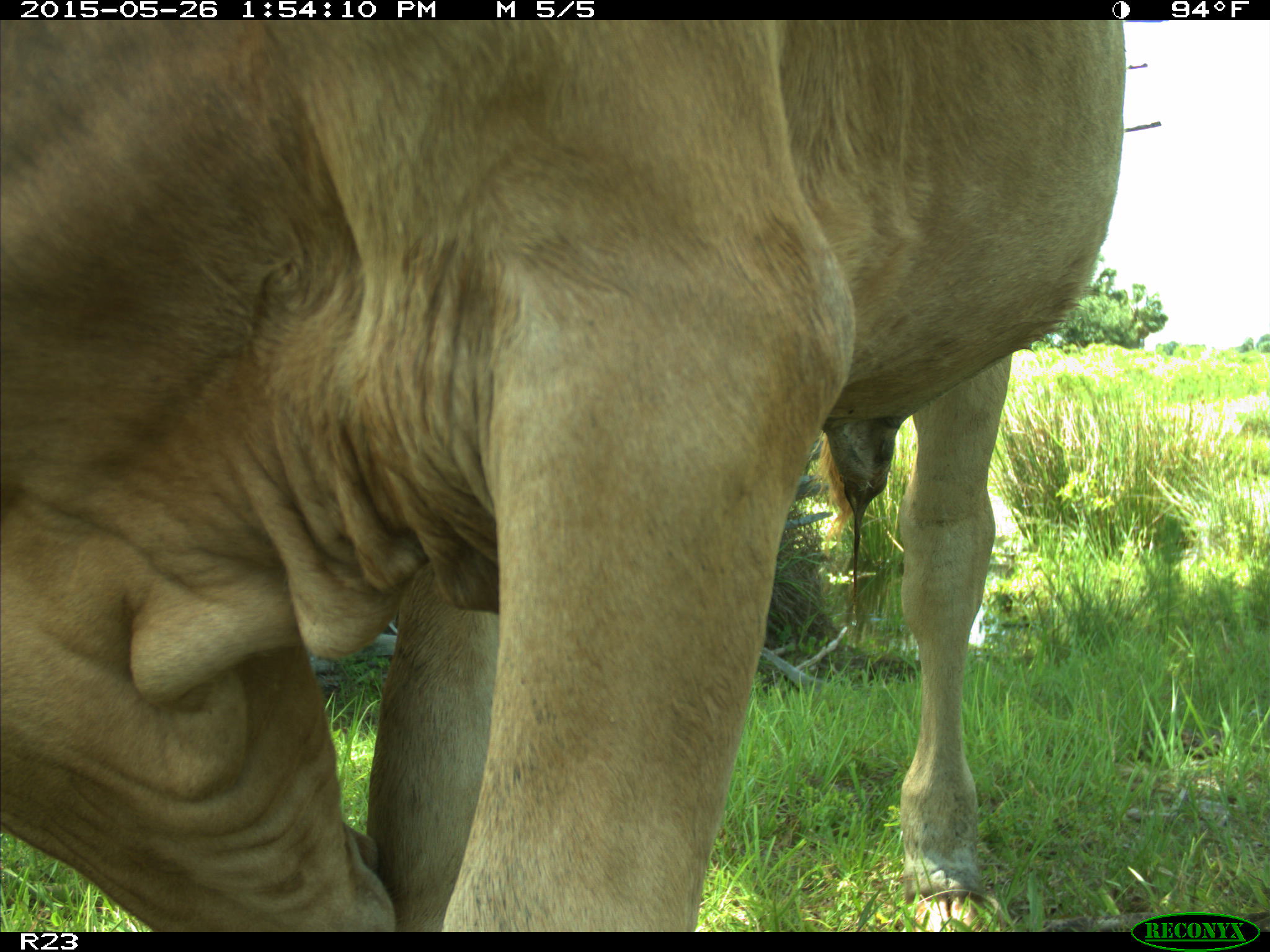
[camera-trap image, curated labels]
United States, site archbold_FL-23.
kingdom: Animalia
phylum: Chordata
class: Mammalia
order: Artiodactyla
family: Bovidae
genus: Bos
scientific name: Bos taurus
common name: domestic cow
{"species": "Bos taurus (domestic cow)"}